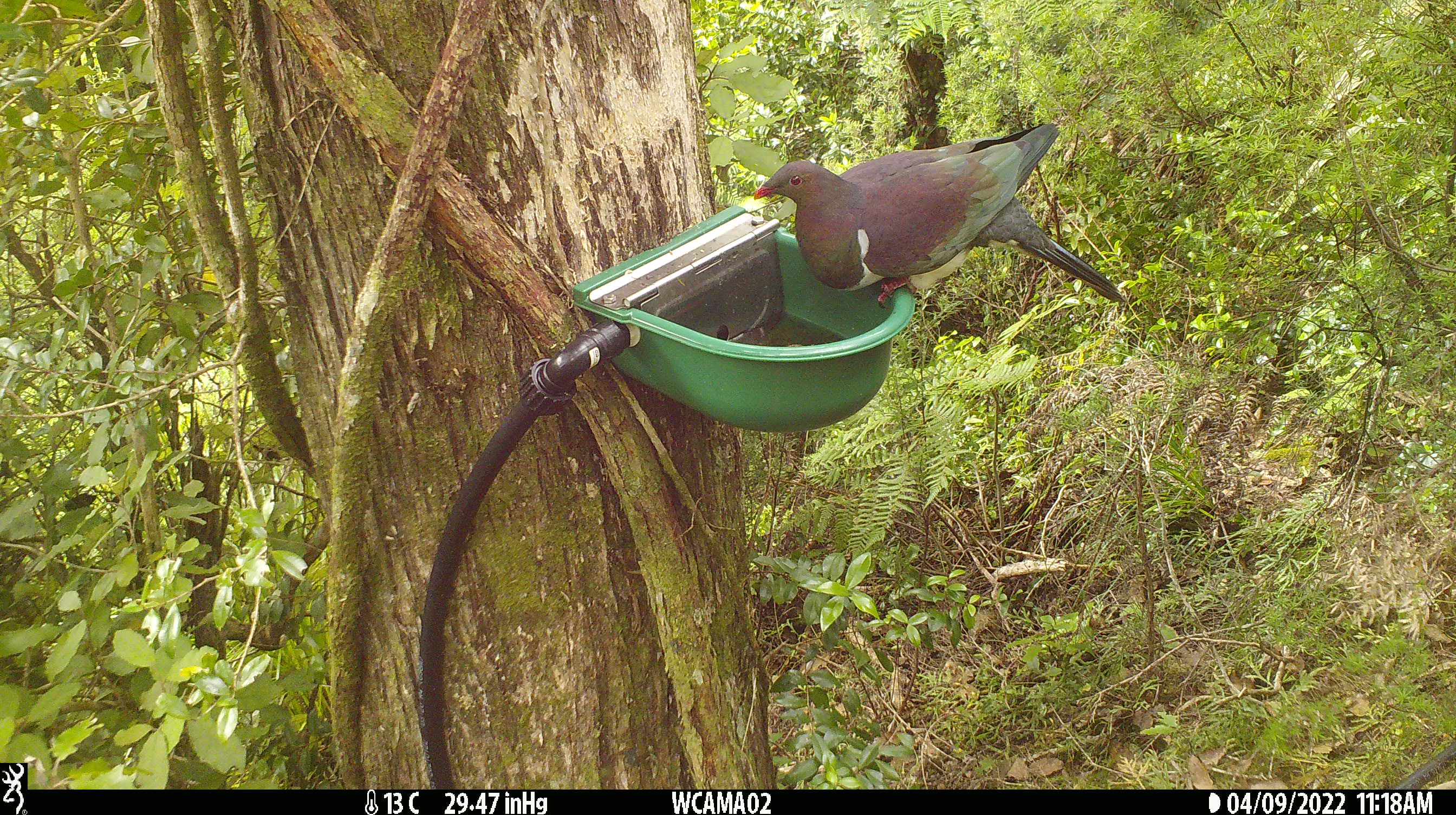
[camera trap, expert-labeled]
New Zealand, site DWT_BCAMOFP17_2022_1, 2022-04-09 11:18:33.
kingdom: Animalia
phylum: Chordata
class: Aves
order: Columbiformes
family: Columbidae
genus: Hemiphaga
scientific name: Hemiphaga novaeseelandiae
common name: new zealand pigeon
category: kereru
Kereru (new zealand pigeon) (Hemiphaga novaeseelandiae).